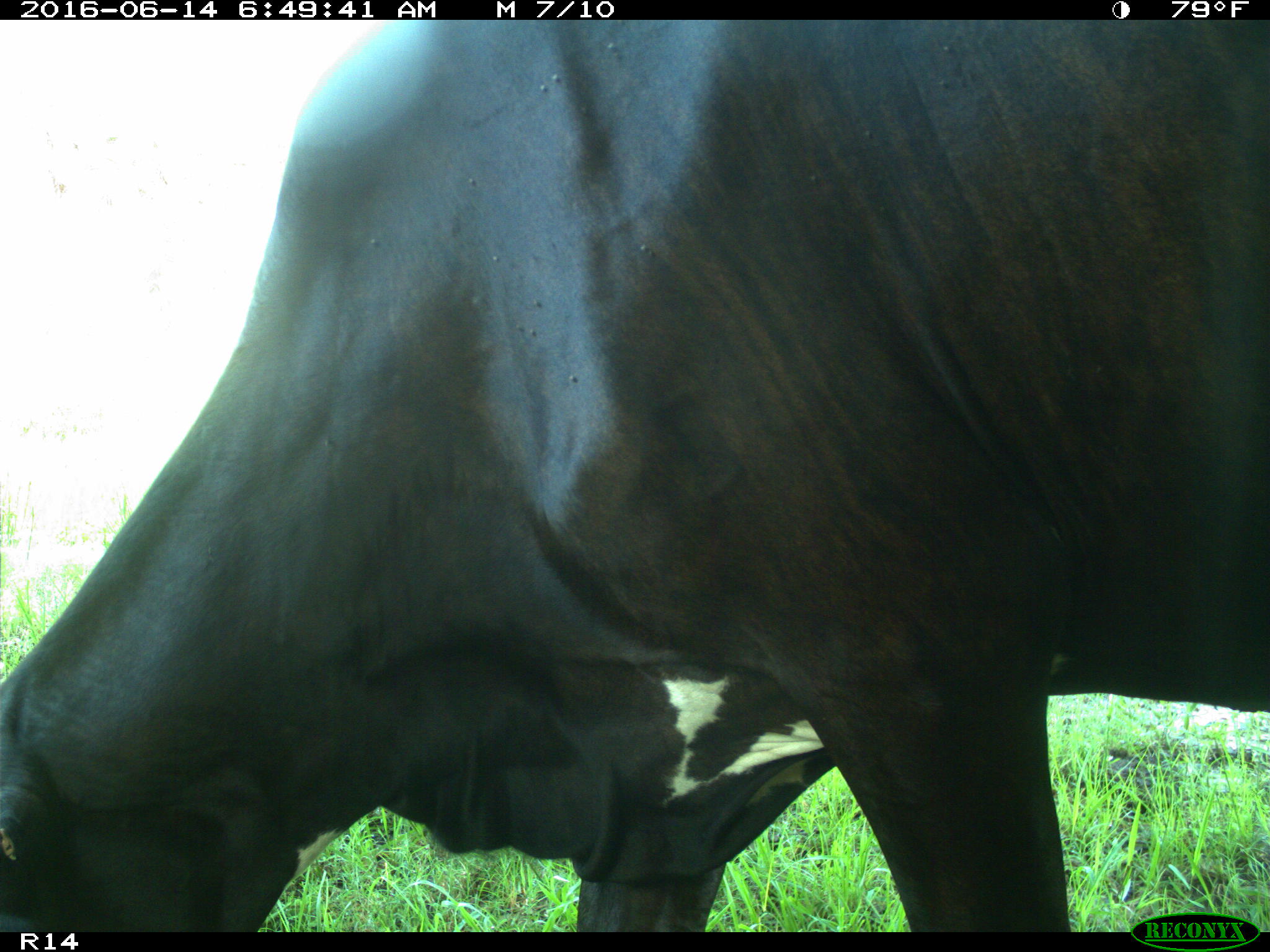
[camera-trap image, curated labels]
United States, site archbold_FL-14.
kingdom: Animalia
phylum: Chordata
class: Mammalia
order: Artiodactyla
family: Bovidae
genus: Bos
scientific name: Bos taurus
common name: domestic cow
Bos taurus (domestic cow).